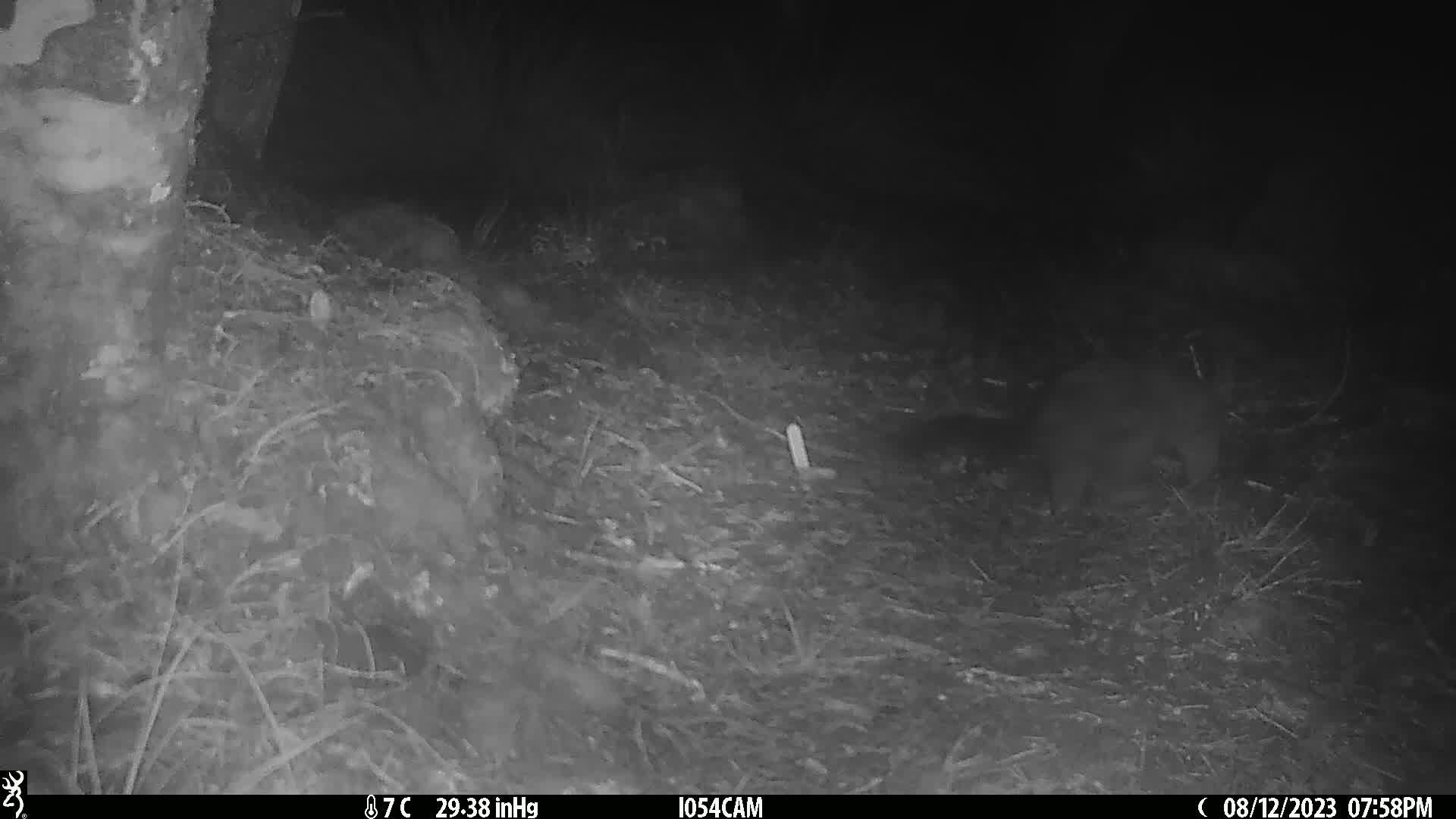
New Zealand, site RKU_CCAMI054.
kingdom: Animalia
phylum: Chordata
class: Mammalia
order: Diprotodontia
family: Phalangeridae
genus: Trichosurus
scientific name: Trichosurus vulpecula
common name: common brushtail possum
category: possum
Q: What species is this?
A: Possum (common brushtail possum) (Trichosurus vulpecula).